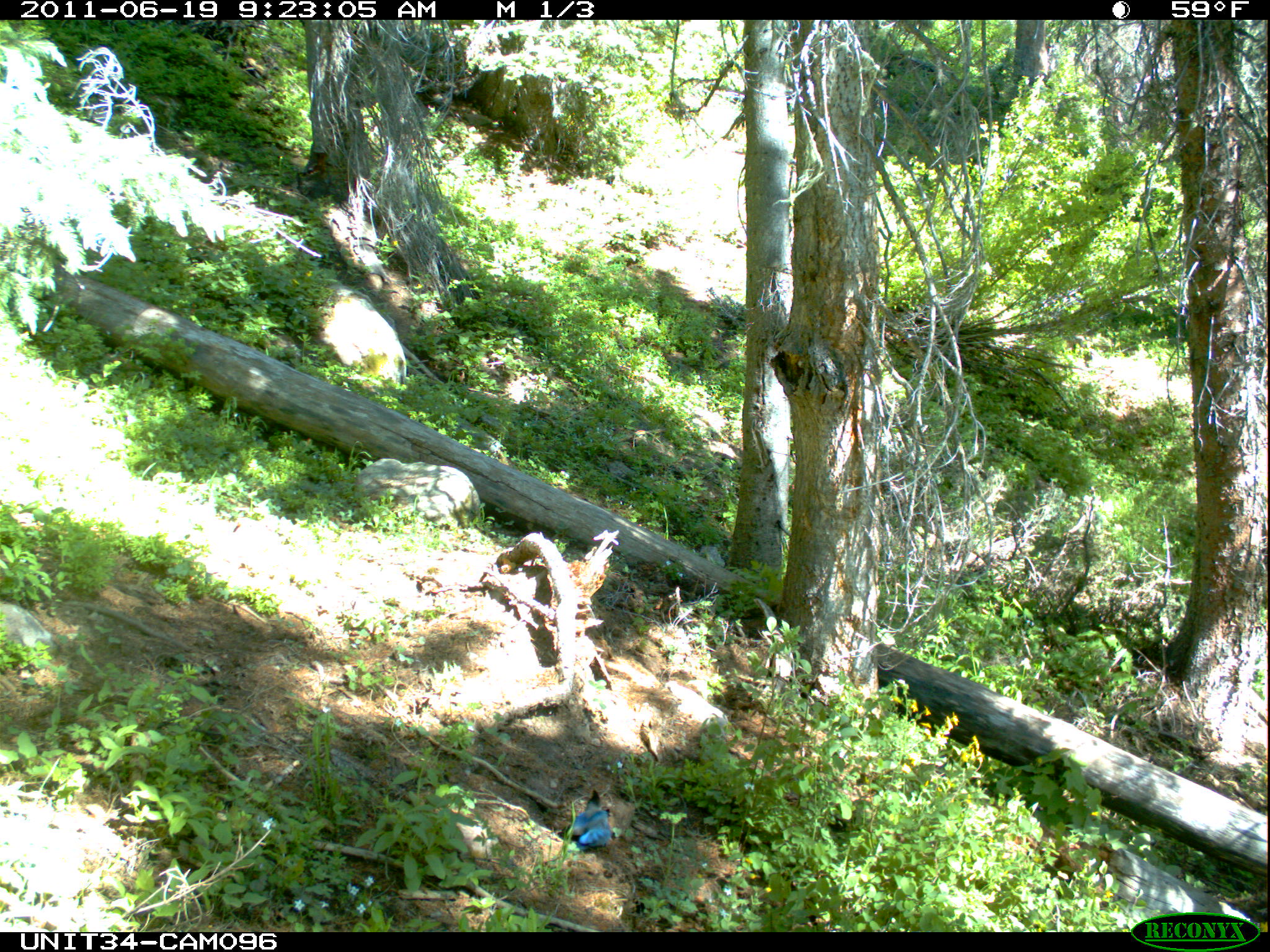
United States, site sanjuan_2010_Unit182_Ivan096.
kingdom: Animalia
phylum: Chordata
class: Aves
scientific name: Aves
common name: birds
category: unidentified bird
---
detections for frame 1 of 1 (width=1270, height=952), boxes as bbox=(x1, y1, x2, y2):
animal: bbox=(567, 788, 614, 850)